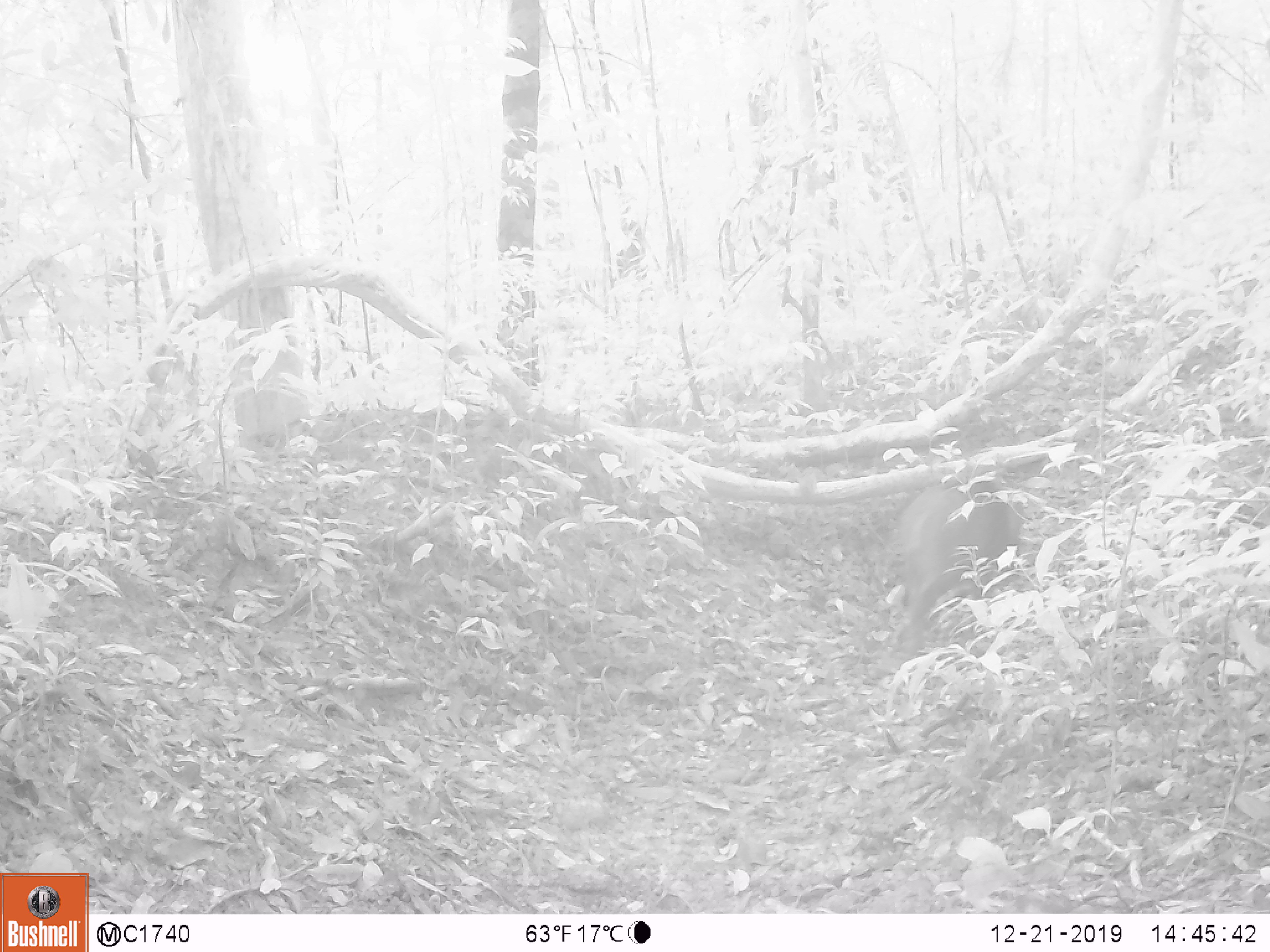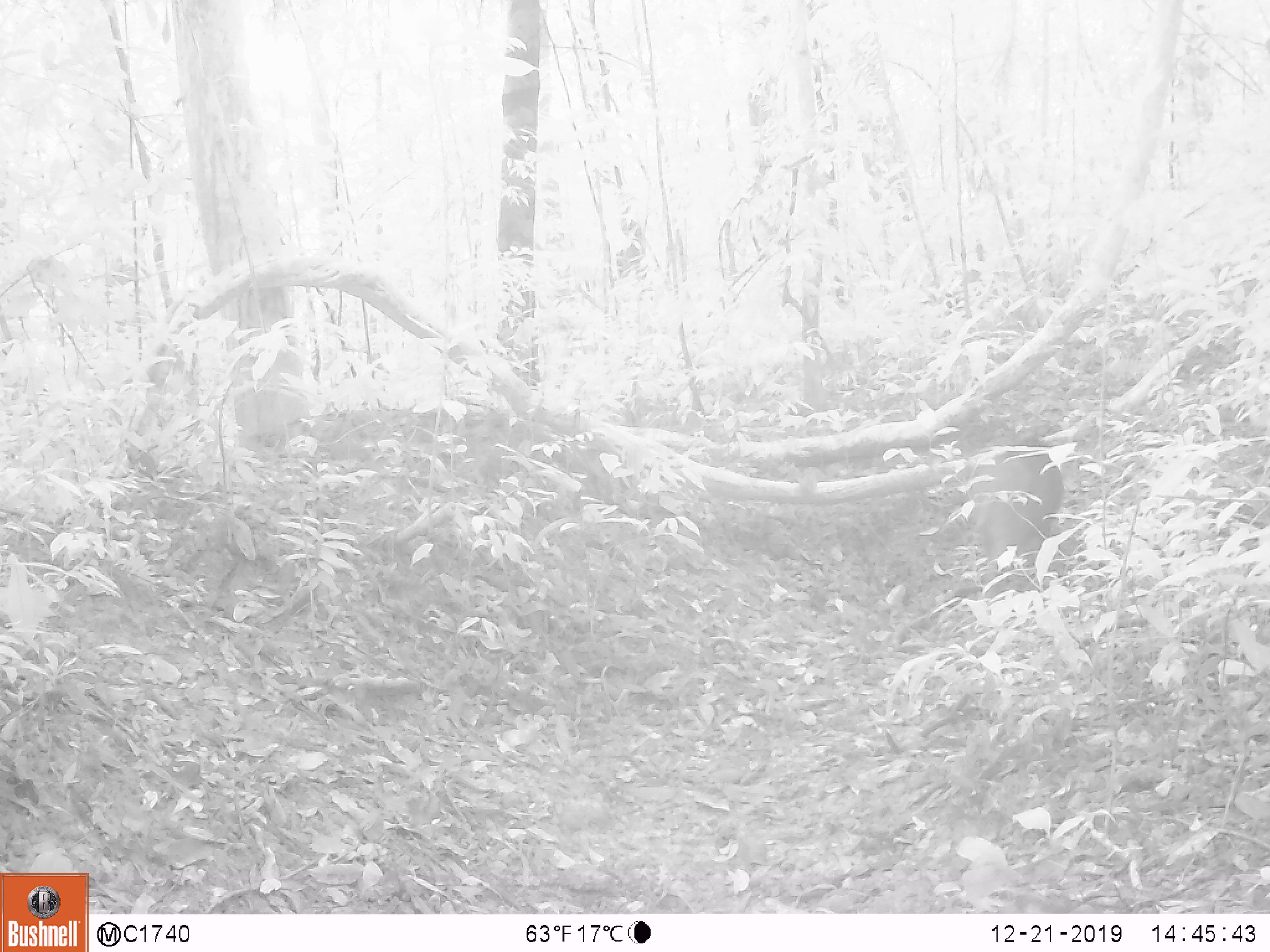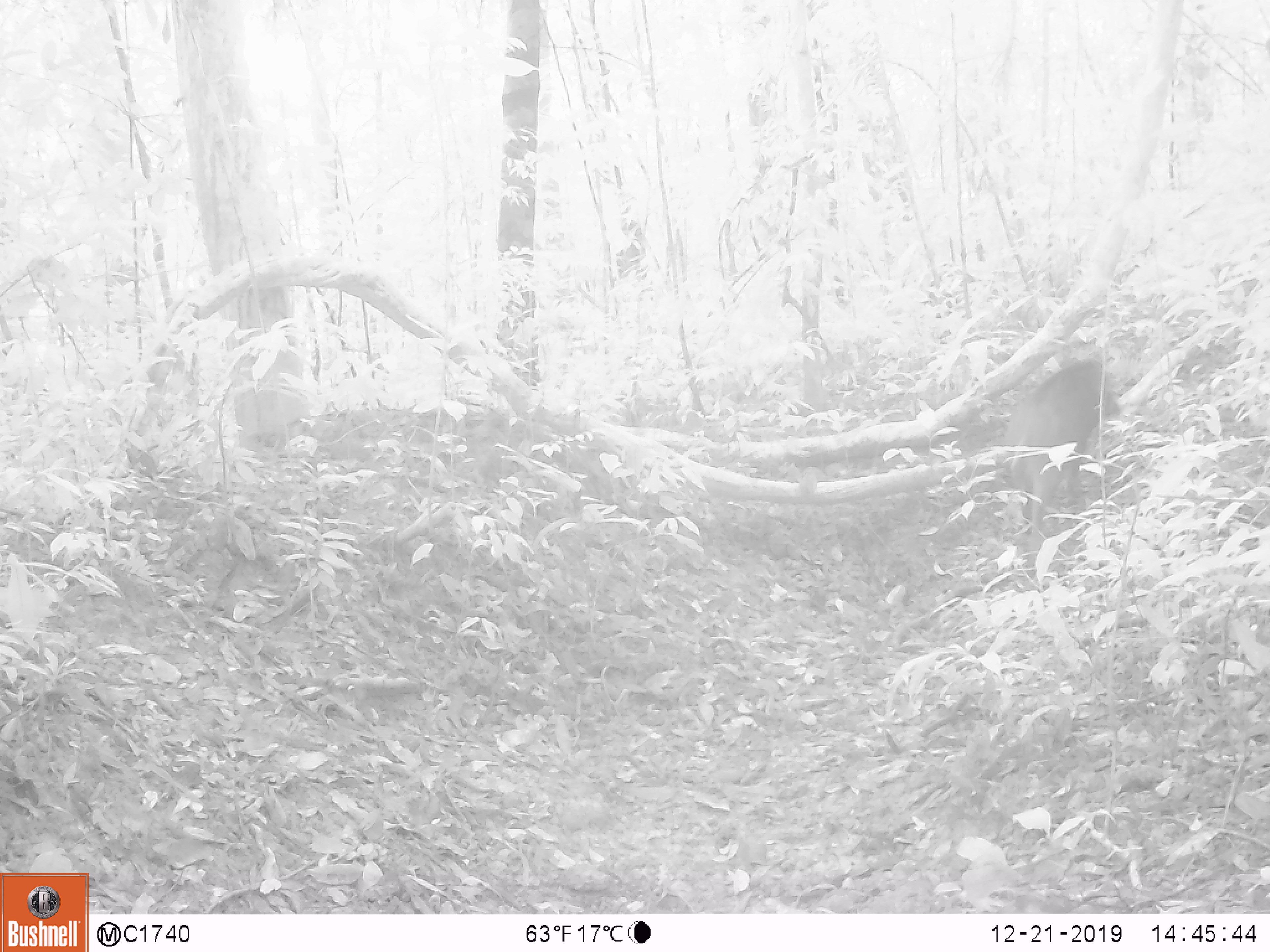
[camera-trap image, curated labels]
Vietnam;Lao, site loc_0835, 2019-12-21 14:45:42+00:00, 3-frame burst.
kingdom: Animalia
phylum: Chordata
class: Mammalia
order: Artiodactyla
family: Suidae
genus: Sus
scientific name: Sus scrofa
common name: eurasian wild pig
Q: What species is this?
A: Eurasian wild pig (Sus scrofa).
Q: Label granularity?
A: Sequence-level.